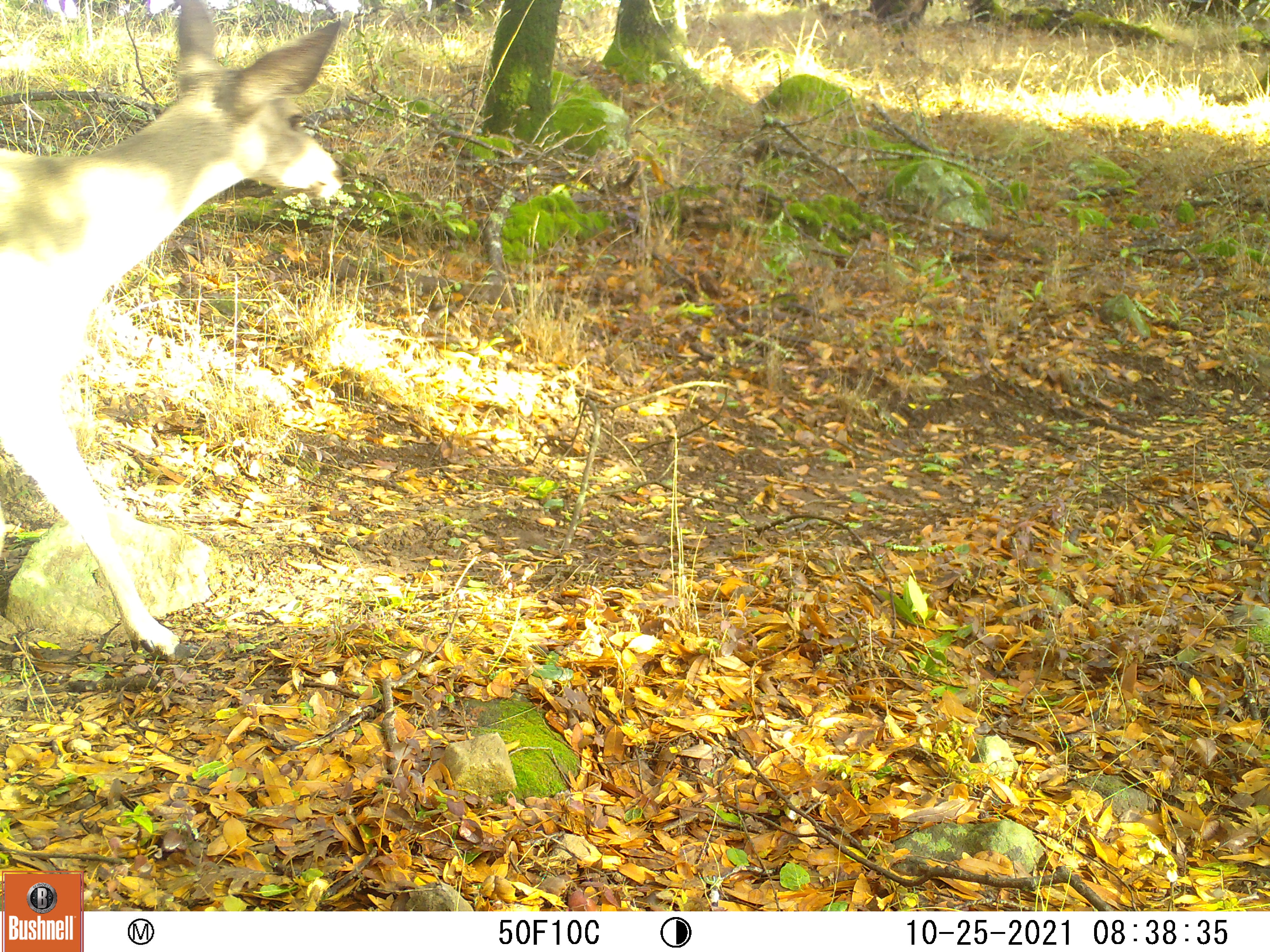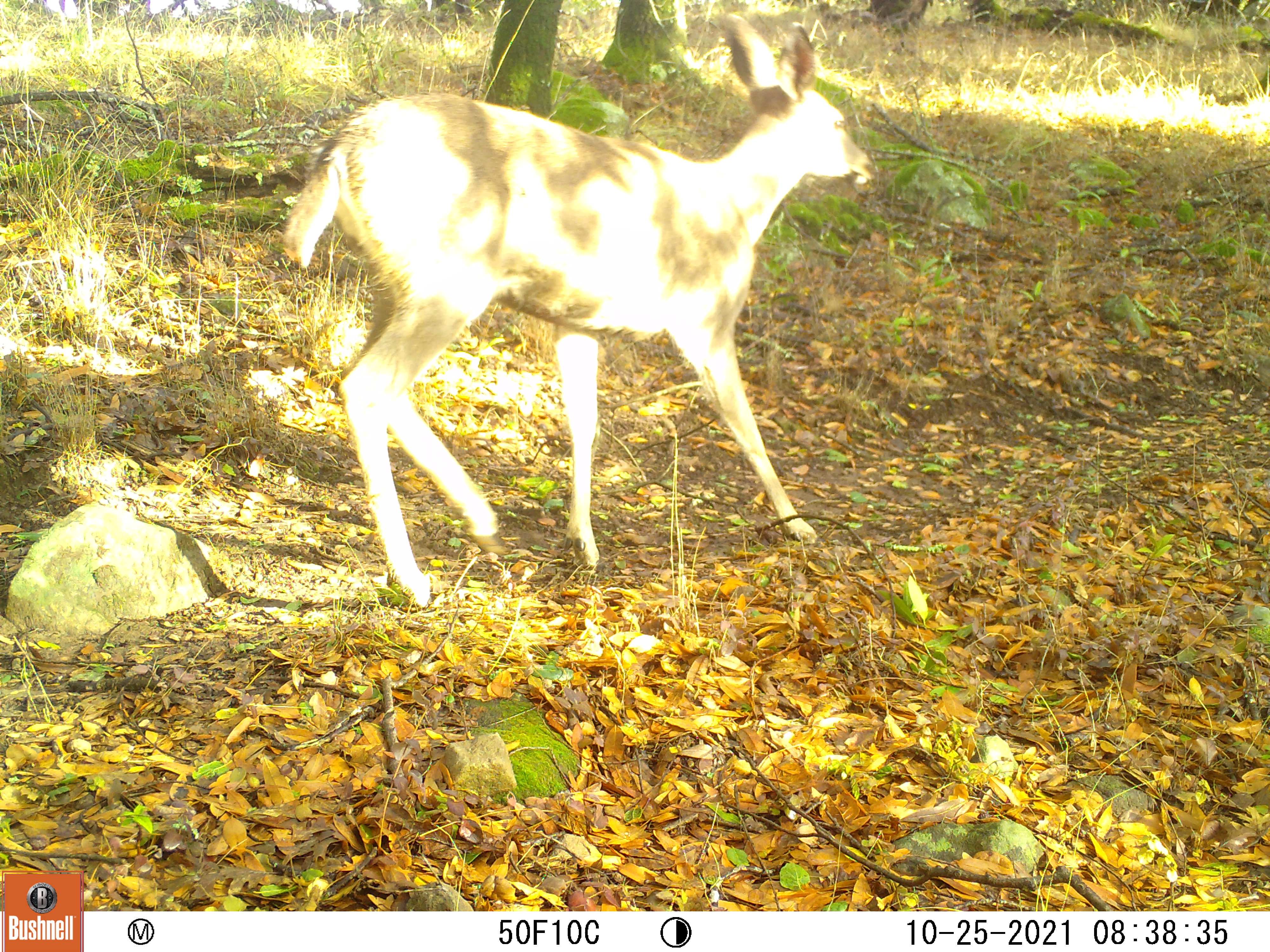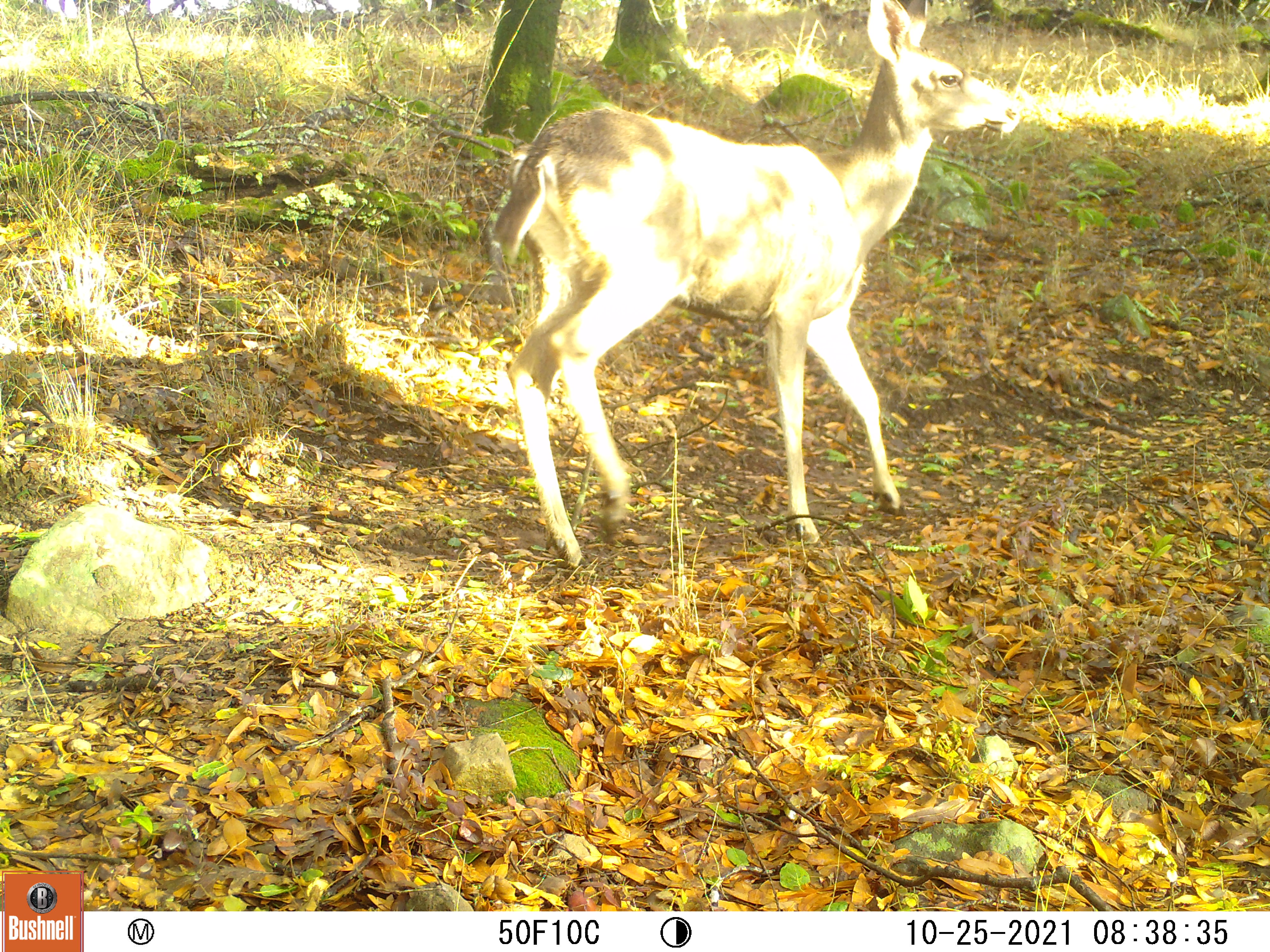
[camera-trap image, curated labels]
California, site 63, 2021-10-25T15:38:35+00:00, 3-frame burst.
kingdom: Animalia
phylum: Chordata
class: Mammalia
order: Artiodactyla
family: Cervidae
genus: Odocoileus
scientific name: Odocoileus hemionus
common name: mule deer